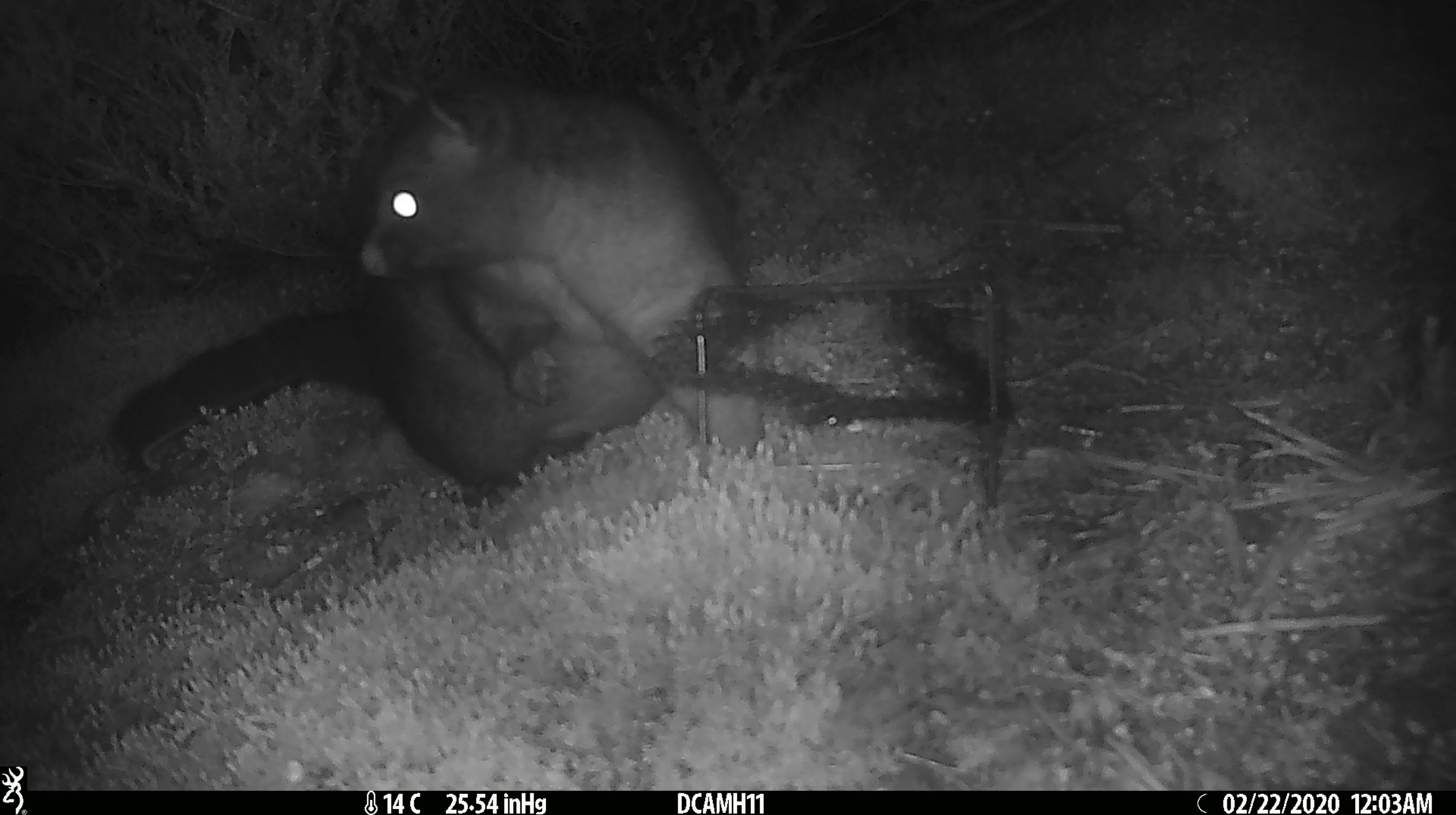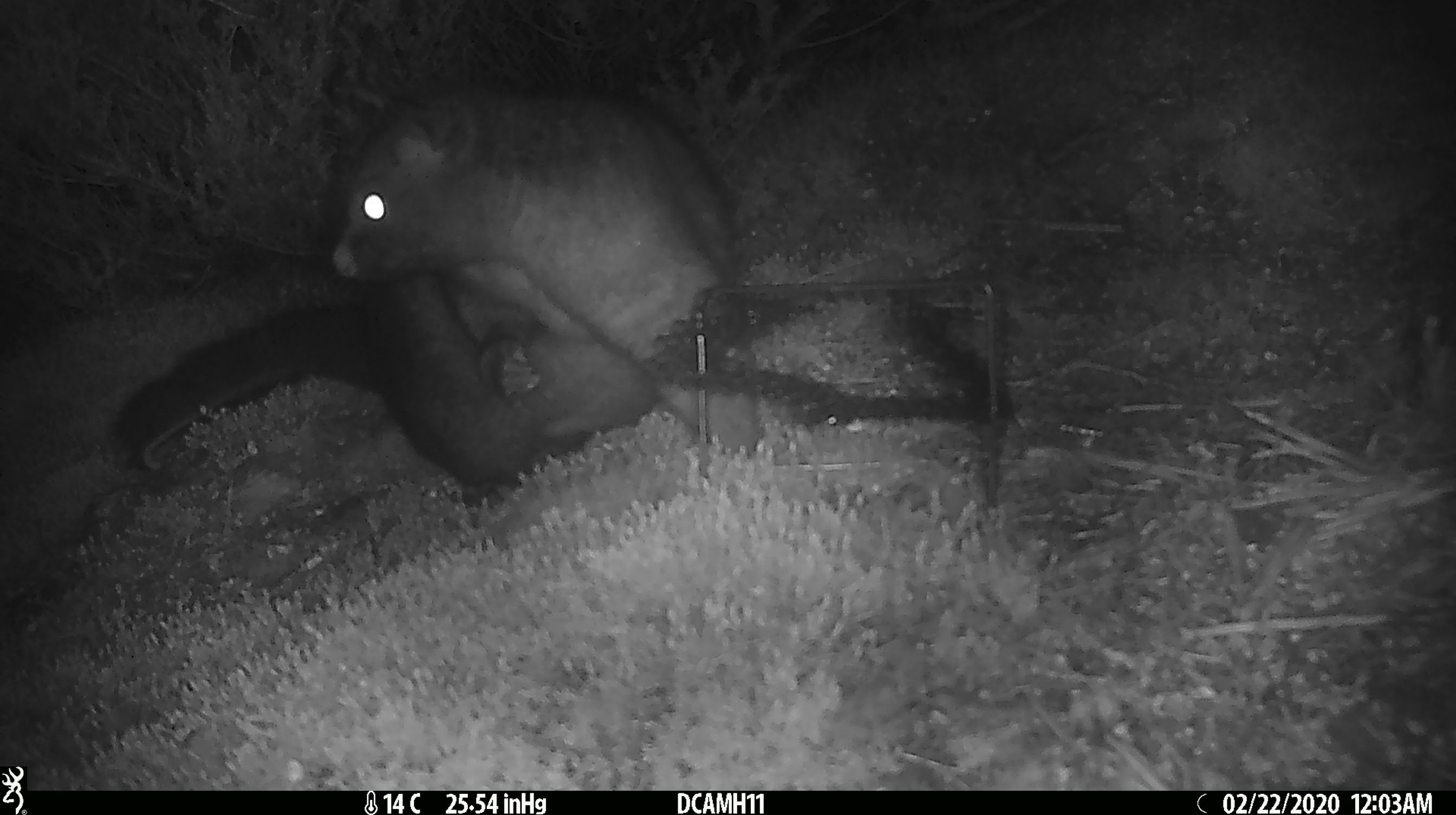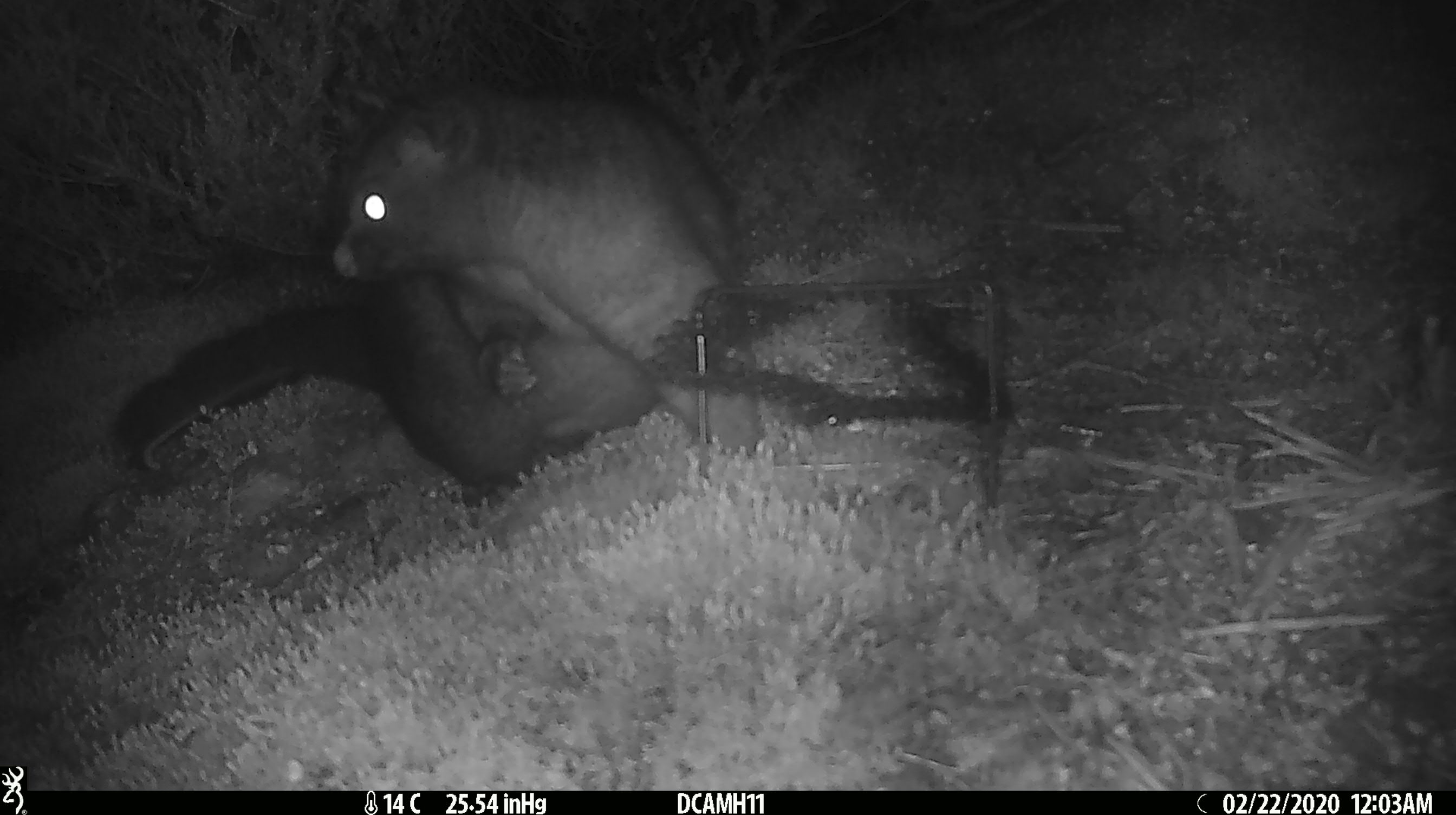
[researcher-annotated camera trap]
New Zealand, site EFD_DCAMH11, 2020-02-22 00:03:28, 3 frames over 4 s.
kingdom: Animalia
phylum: Chordata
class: Mammalia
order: Diprotodontia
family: Phalangeridae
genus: Trichosurus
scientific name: Trichosurus vulpecula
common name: common brushtail possum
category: possum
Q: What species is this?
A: Possum (common brushtail possum) (Trichosurus vulpecula).